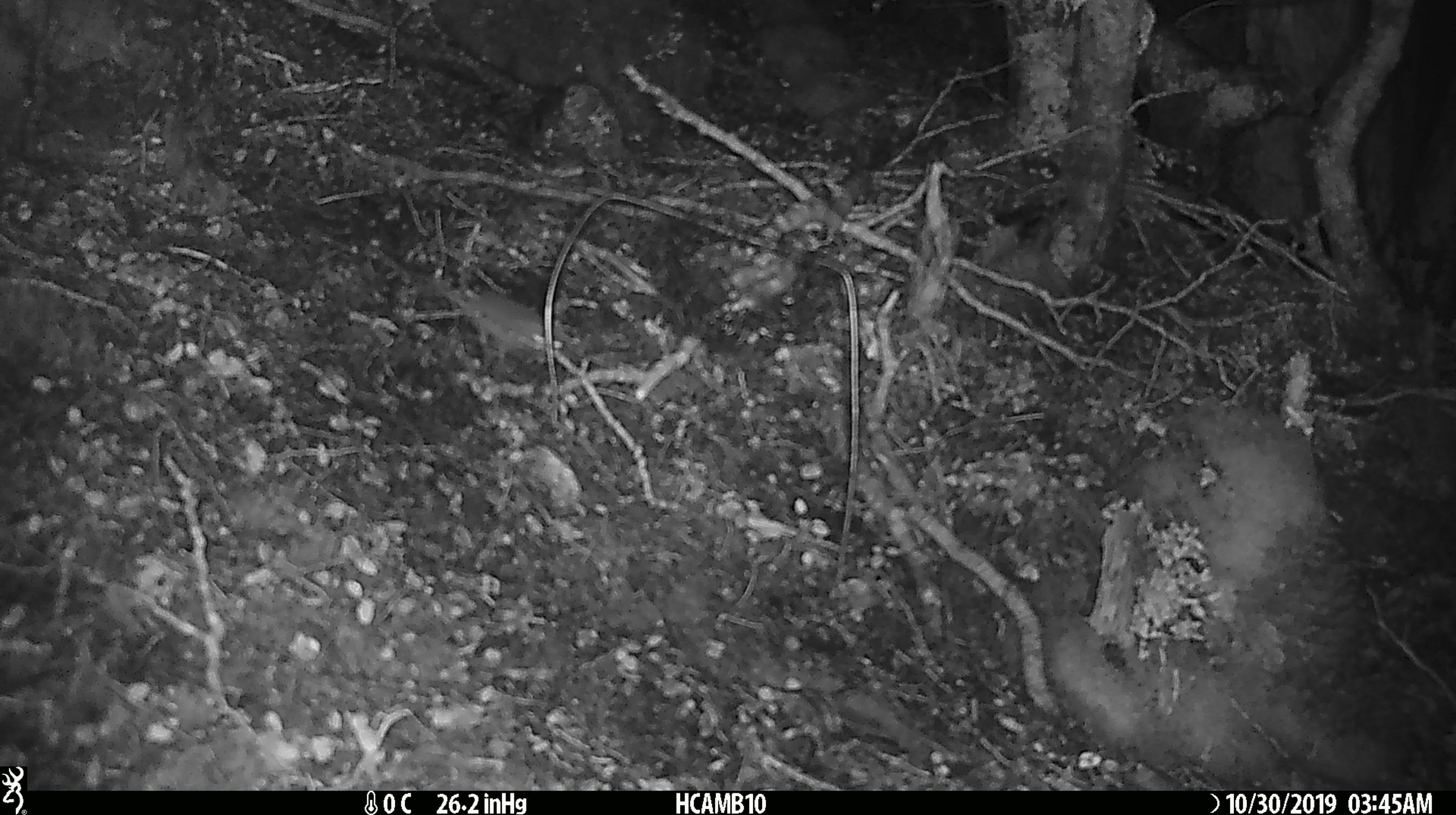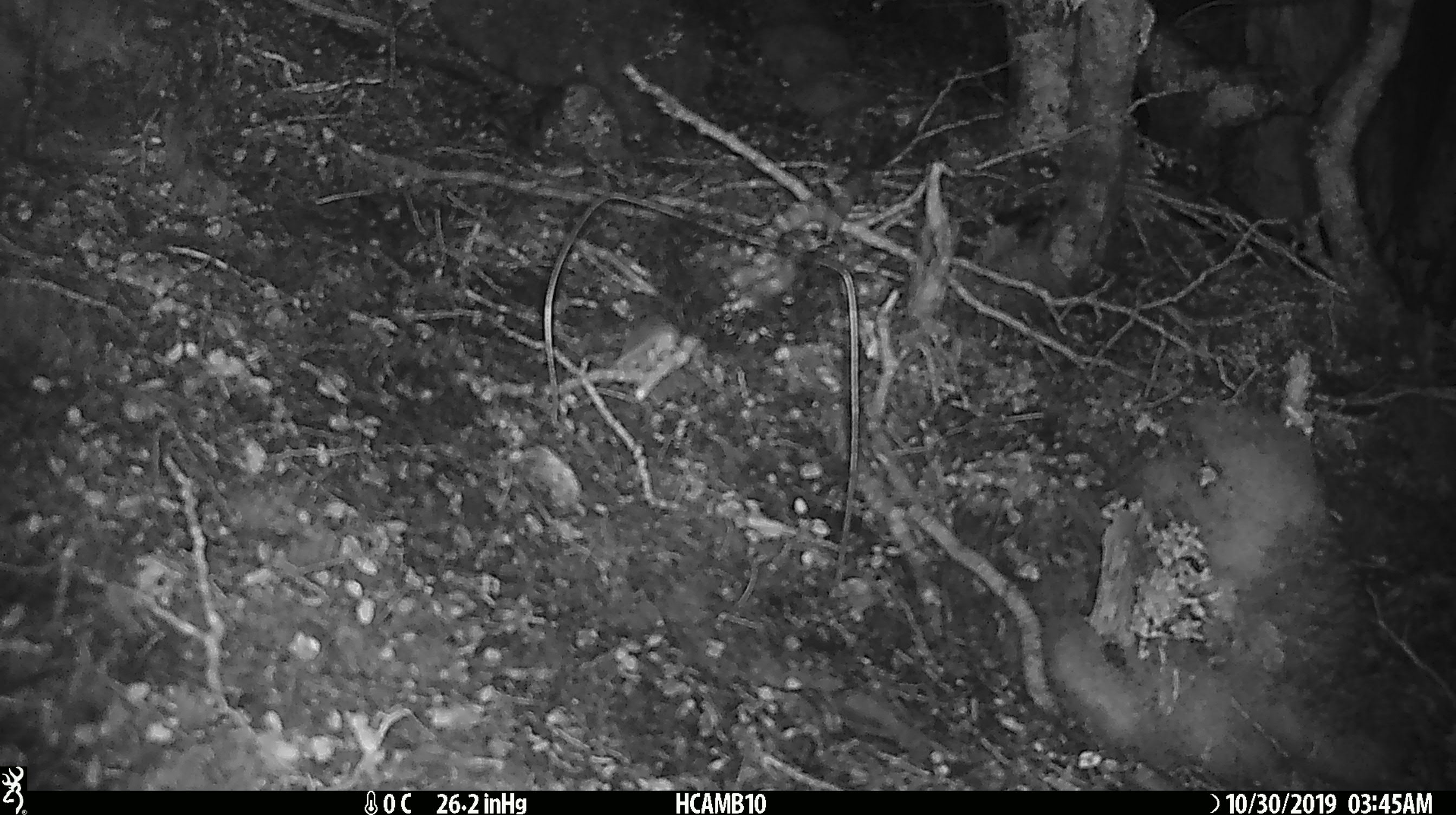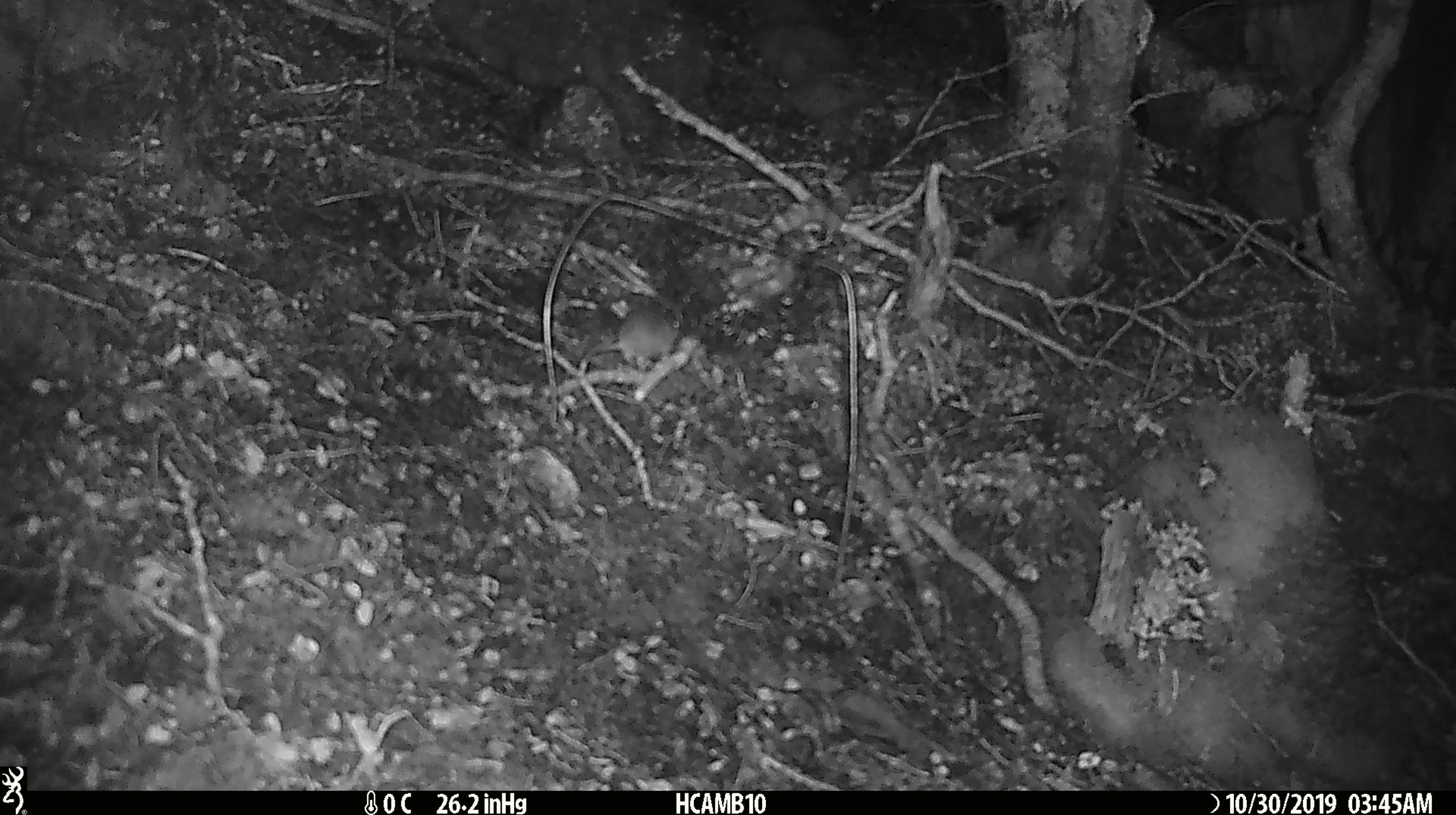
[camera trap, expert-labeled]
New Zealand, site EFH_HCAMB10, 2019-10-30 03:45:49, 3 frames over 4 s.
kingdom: Animalia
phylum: Chordata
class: Mammalia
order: Rodentia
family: Muridae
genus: Mus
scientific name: Mus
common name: mouse